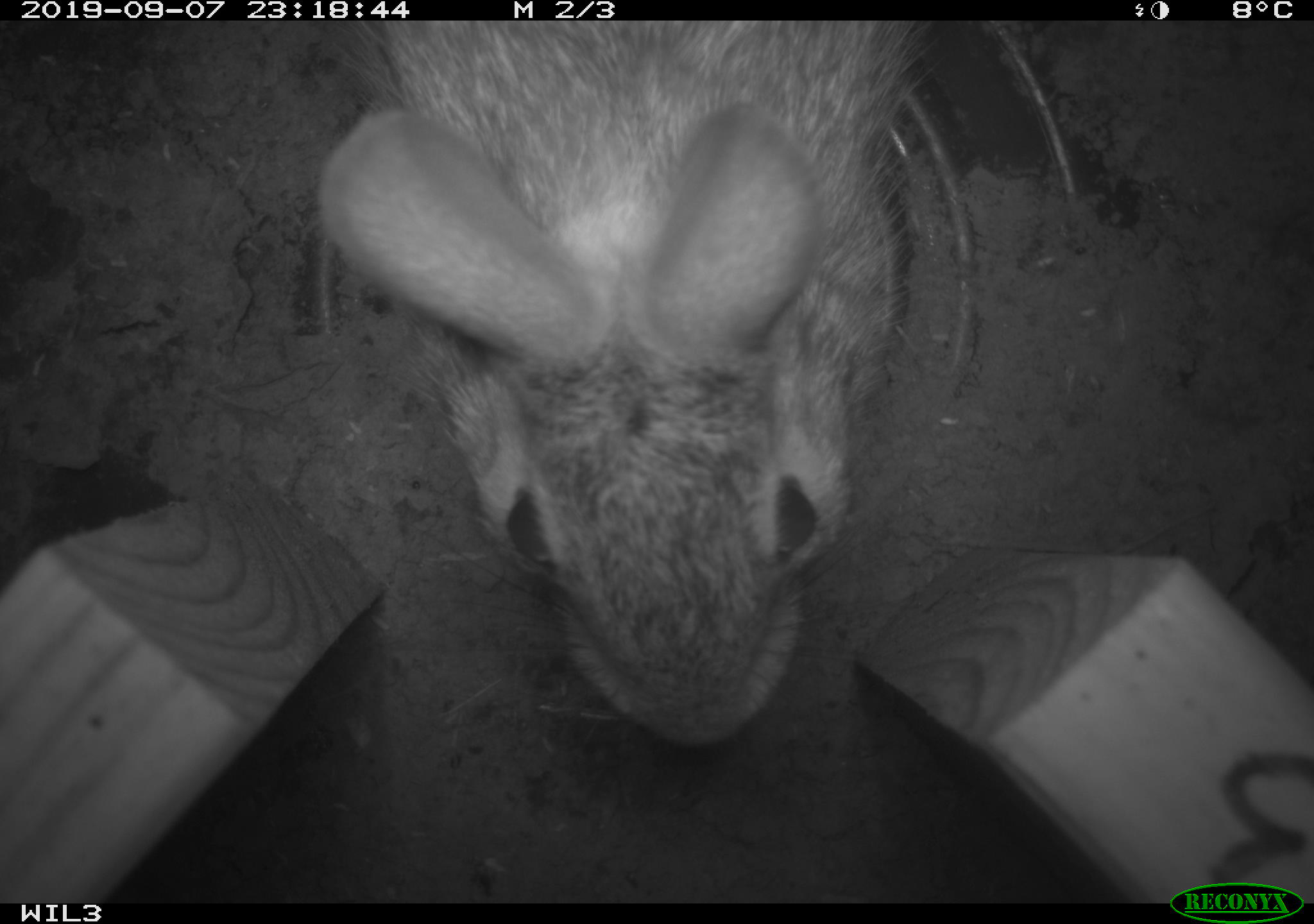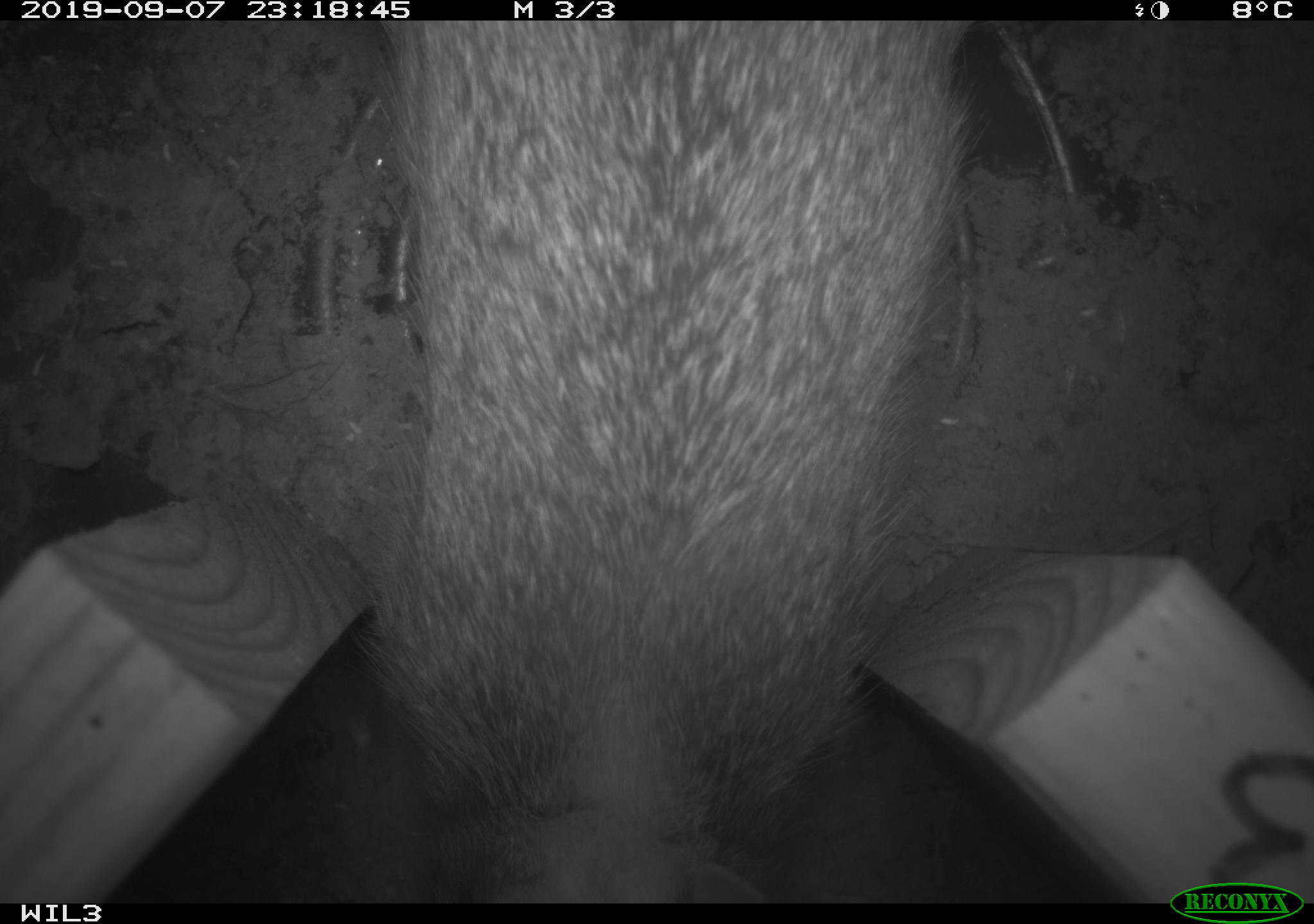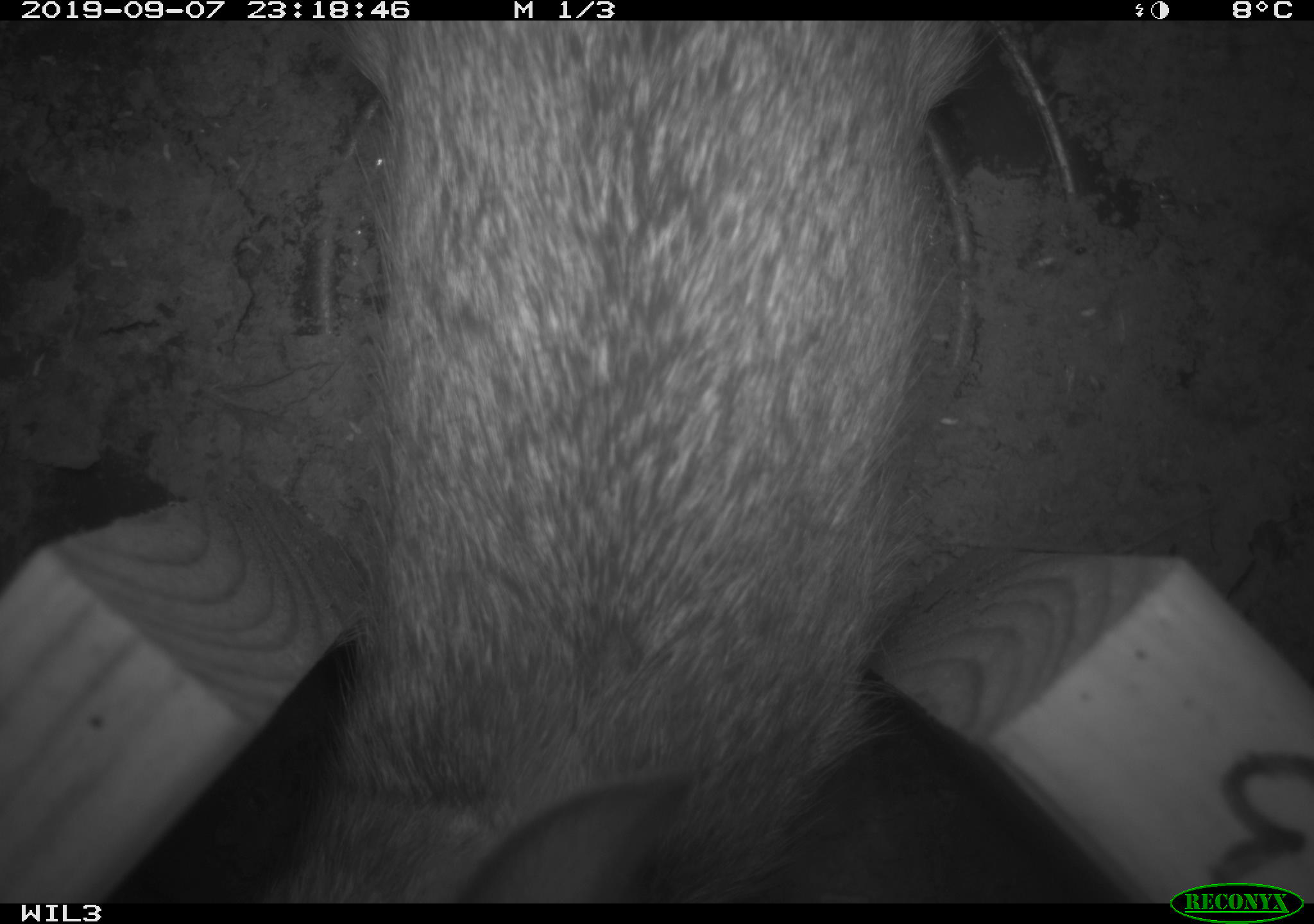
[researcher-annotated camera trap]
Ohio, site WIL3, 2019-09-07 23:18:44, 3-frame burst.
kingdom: Animalia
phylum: Chordata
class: Mammalia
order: Lagomorpha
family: Leporidae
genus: Sylvilagus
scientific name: Sylvilagus floridanus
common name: eastern cottontail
Eastern cottontail (Sylvilagus floridanus).